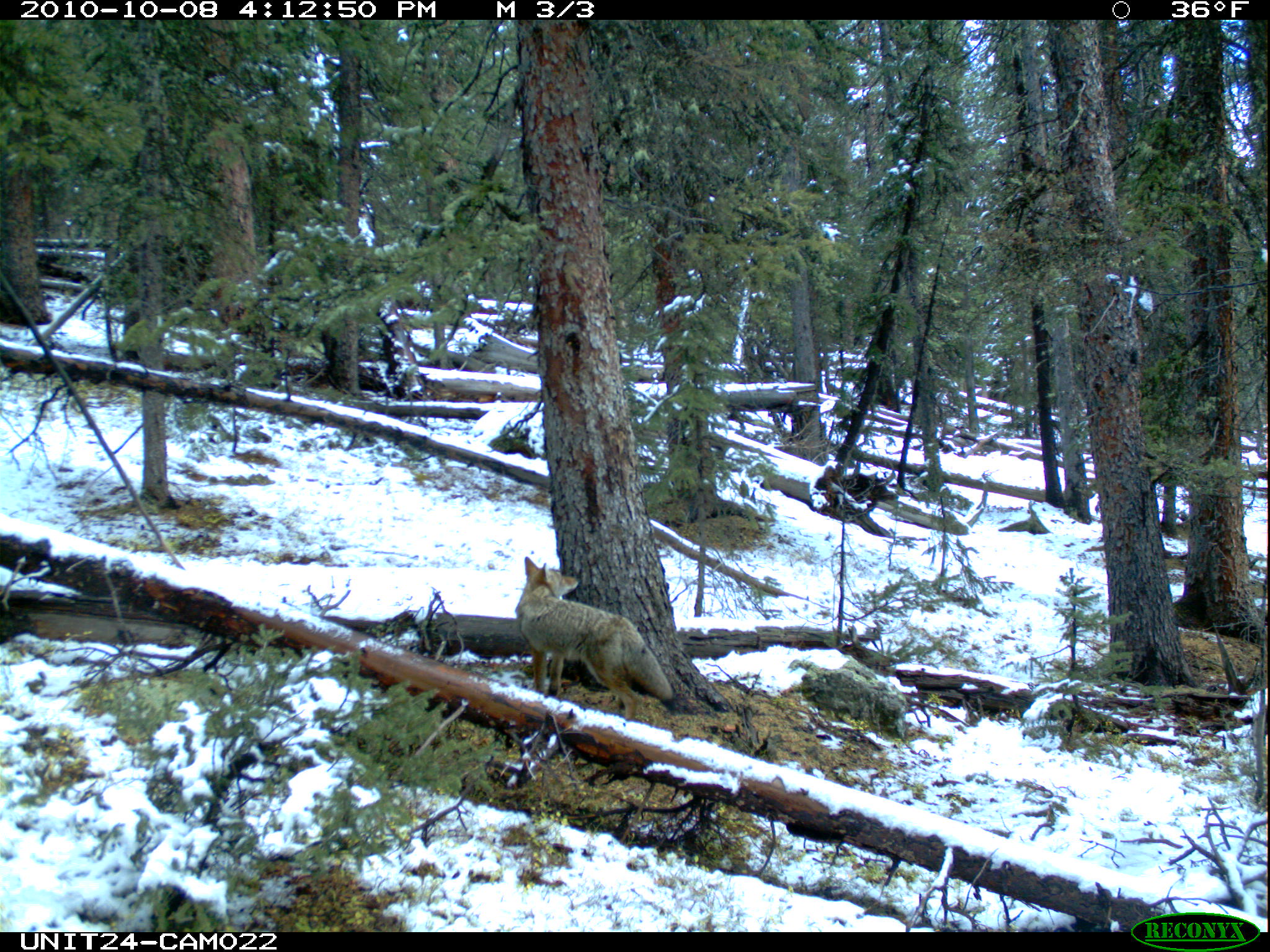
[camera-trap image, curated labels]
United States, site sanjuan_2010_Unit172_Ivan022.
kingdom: Animalia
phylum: Chordata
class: Mammalia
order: Carnivora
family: Canidae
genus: Canis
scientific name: Canis latrans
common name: coyote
Canis latrans (coyote).